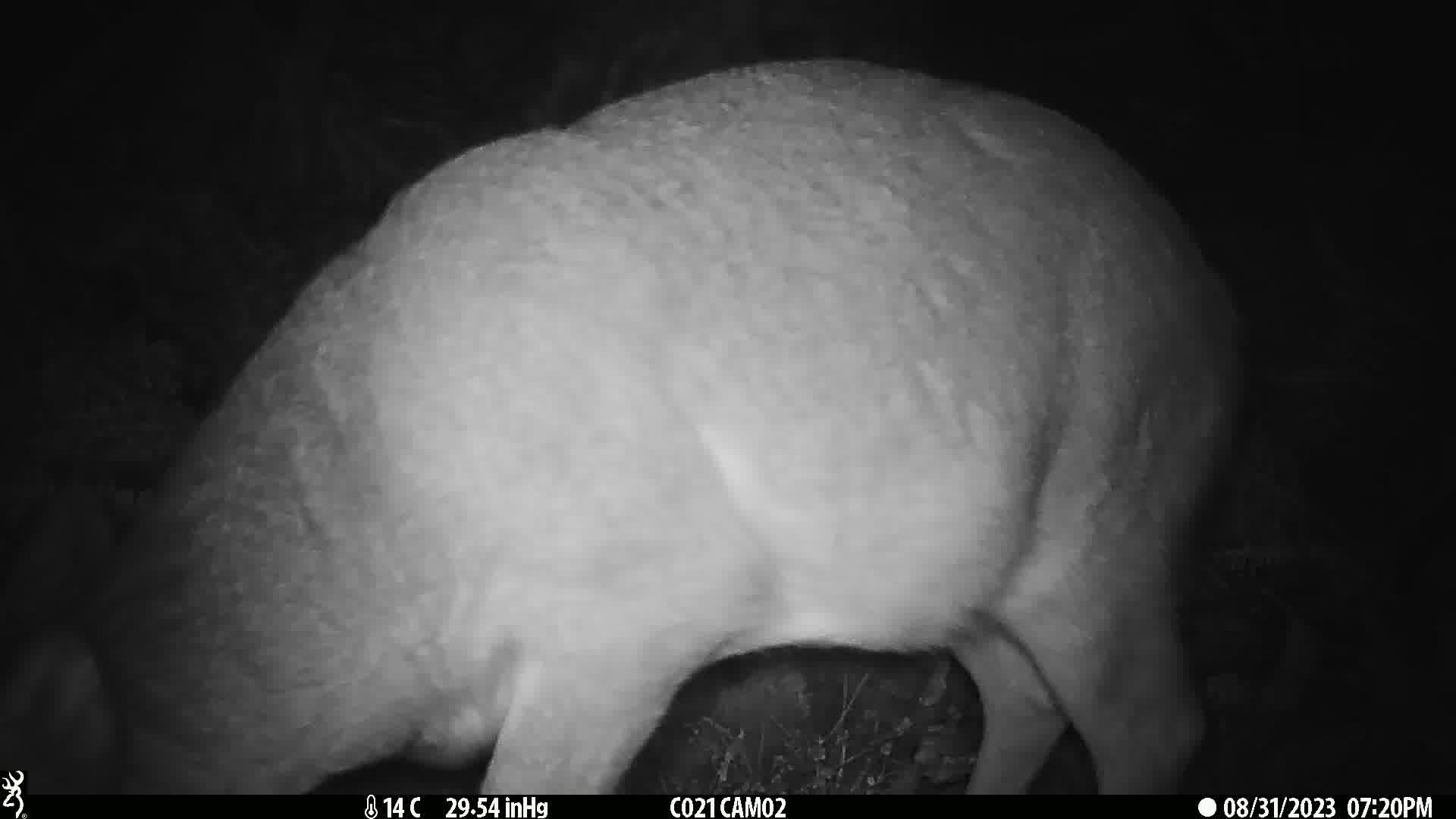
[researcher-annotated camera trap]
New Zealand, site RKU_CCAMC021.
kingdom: Animalia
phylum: Chordata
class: Mammalia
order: Artiodactyla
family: Cervidae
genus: Odocoileus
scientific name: Odocoileus virginianus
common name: white-tailed deer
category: white tailed deer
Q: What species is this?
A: White tailed deer (white-tailed deer) (Odocoileus virginianus).